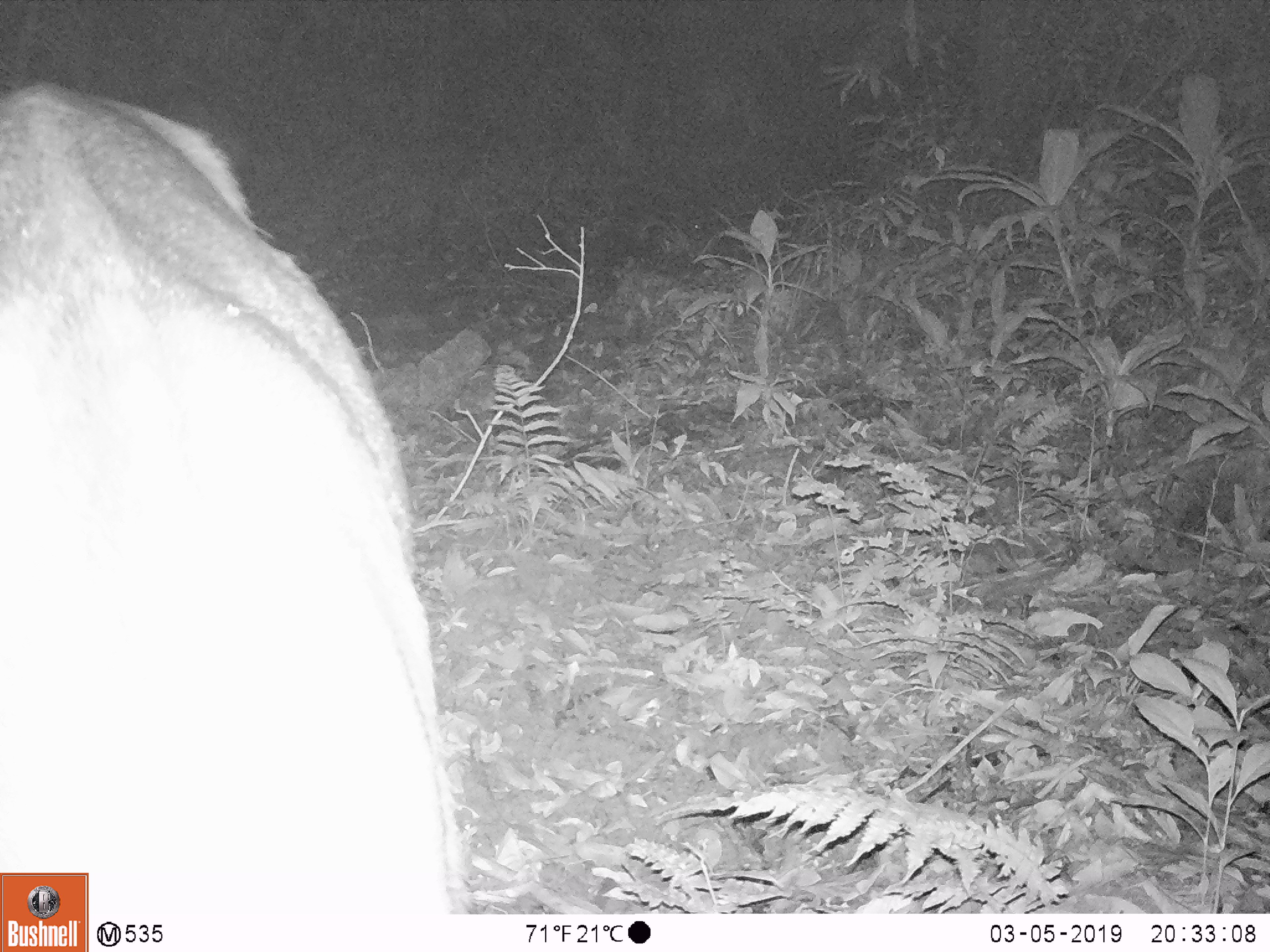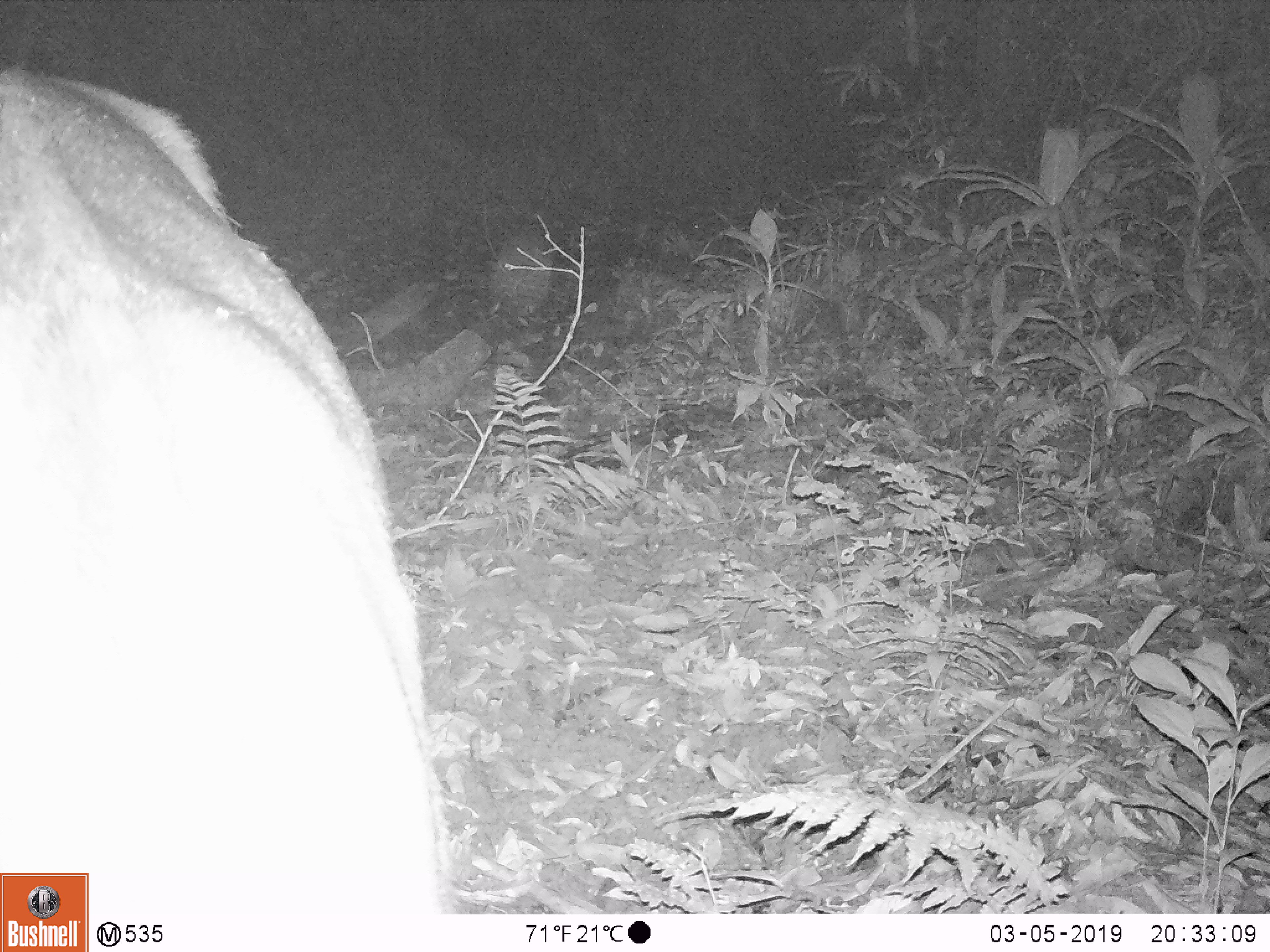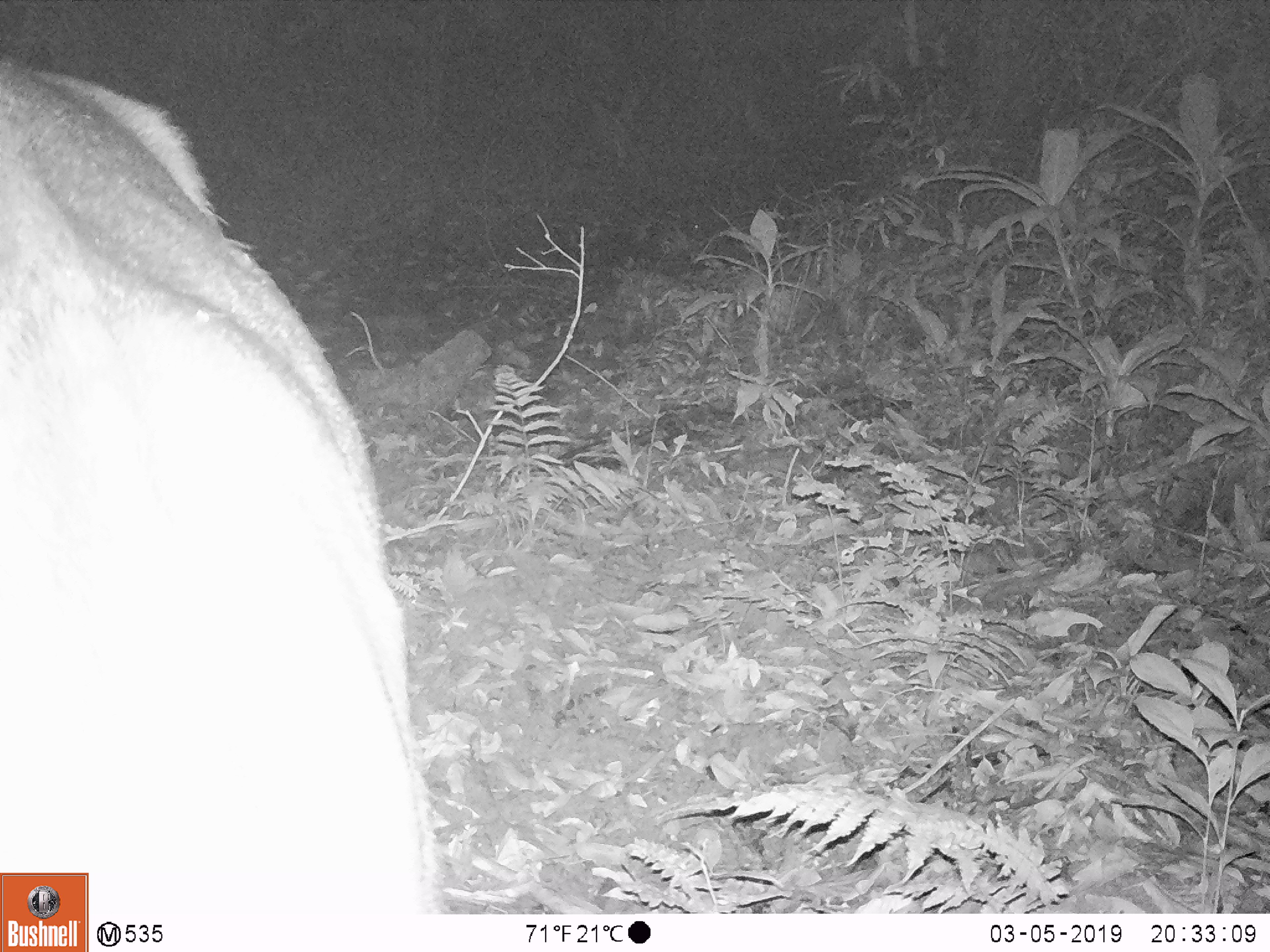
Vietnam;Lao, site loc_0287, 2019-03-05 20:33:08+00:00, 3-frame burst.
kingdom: Animalia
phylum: Chordata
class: Mammalia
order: Artiodactyla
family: Cervidae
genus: Rusa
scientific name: Rusa unicolor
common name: sambar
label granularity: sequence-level